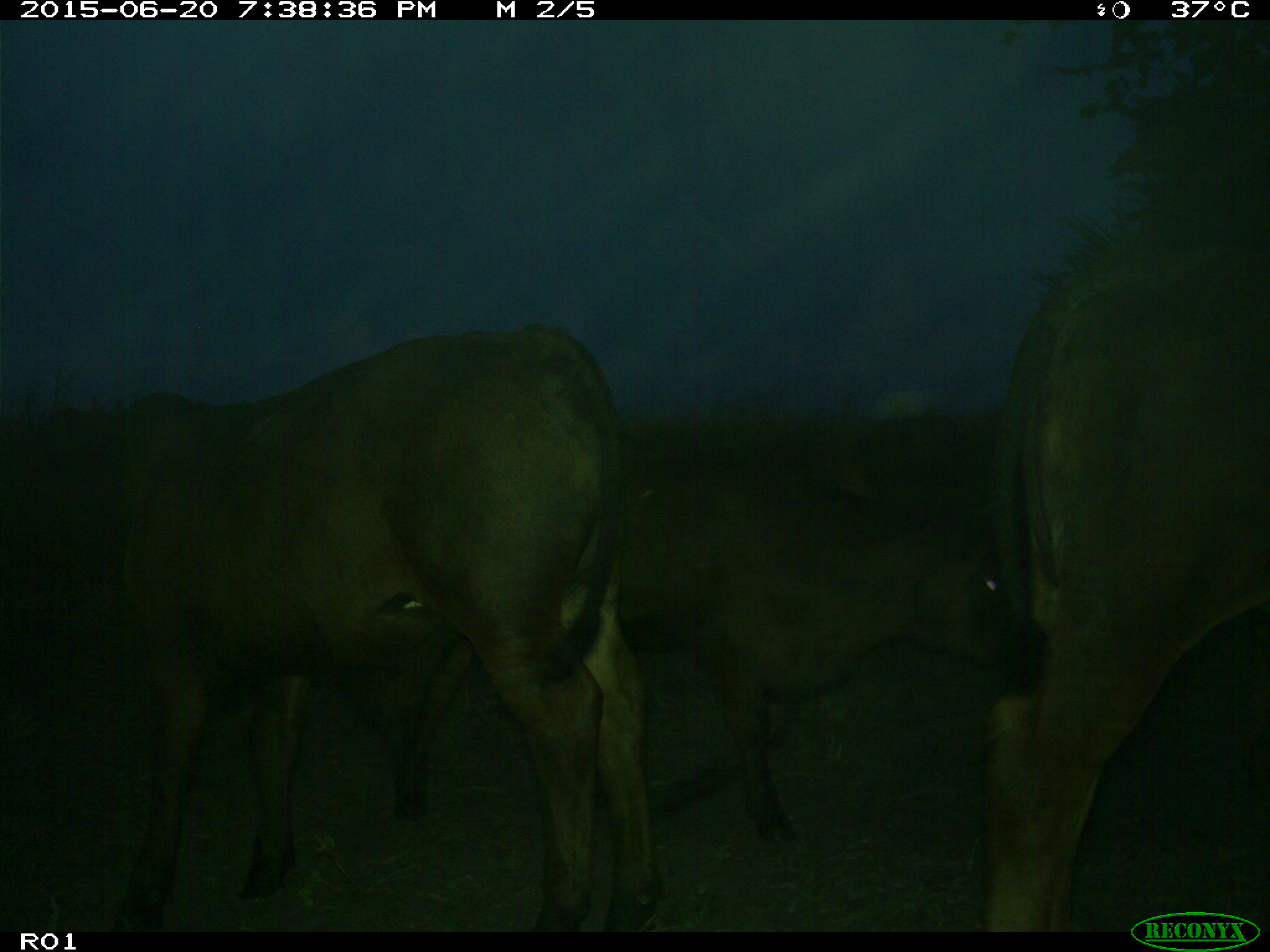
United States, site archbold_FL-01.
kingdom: Animalia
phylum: Chordata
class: Mammalia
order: Artiodactyla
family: Bovidae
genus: Bos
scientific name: Bos taurus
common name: domestic cow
Bos taurus (domestic cow).